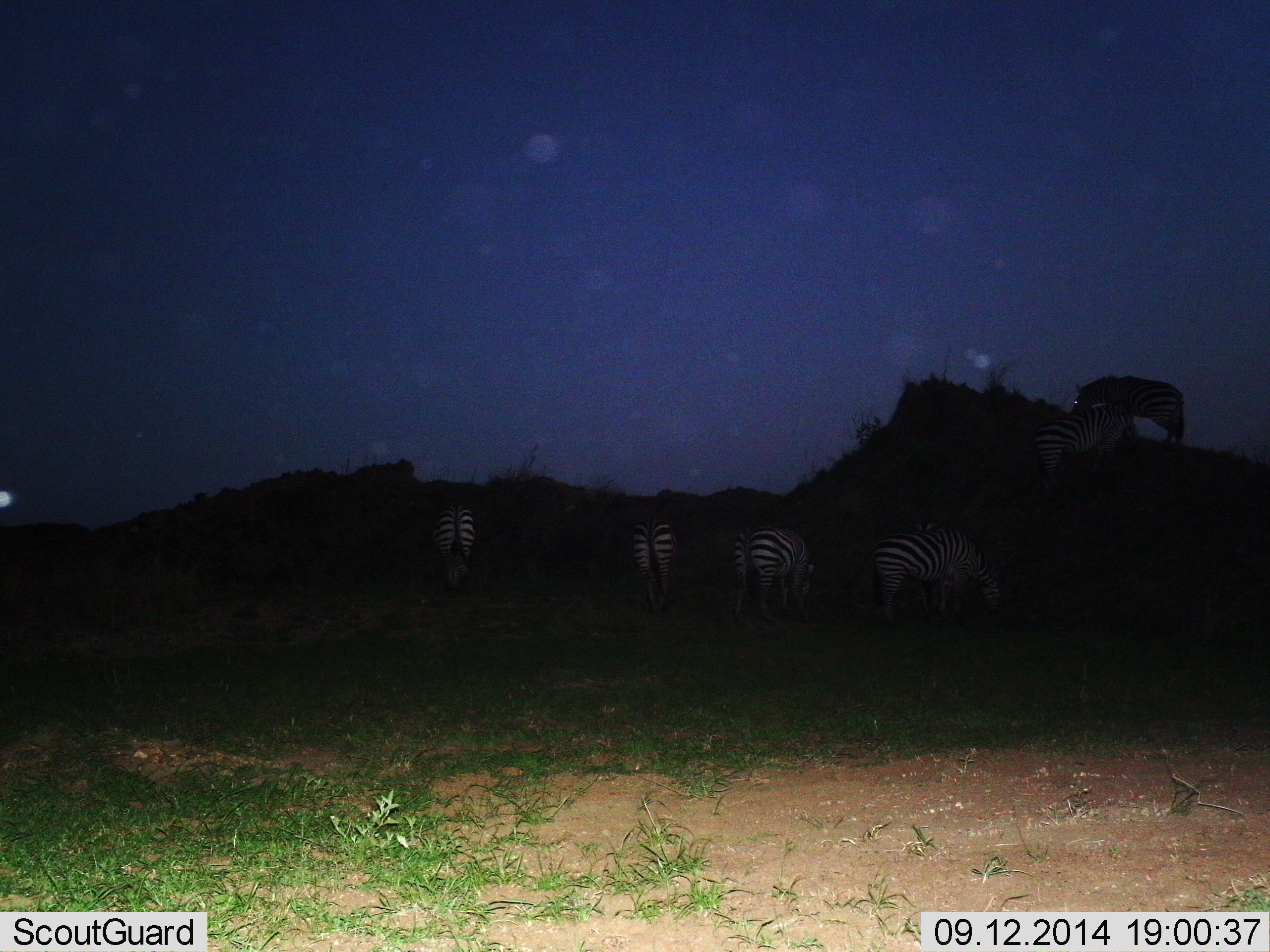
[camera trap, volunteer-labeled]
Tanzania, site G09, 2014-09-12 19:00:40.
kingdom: Animalia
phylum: Chordata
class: Mammalia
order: Perissodactyla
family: Equidae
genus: Equus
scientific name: Equus quagga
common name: plains zebra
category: zebra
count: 6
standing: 30%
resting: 10%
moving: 20%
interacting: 0%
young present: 0%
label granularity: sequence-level